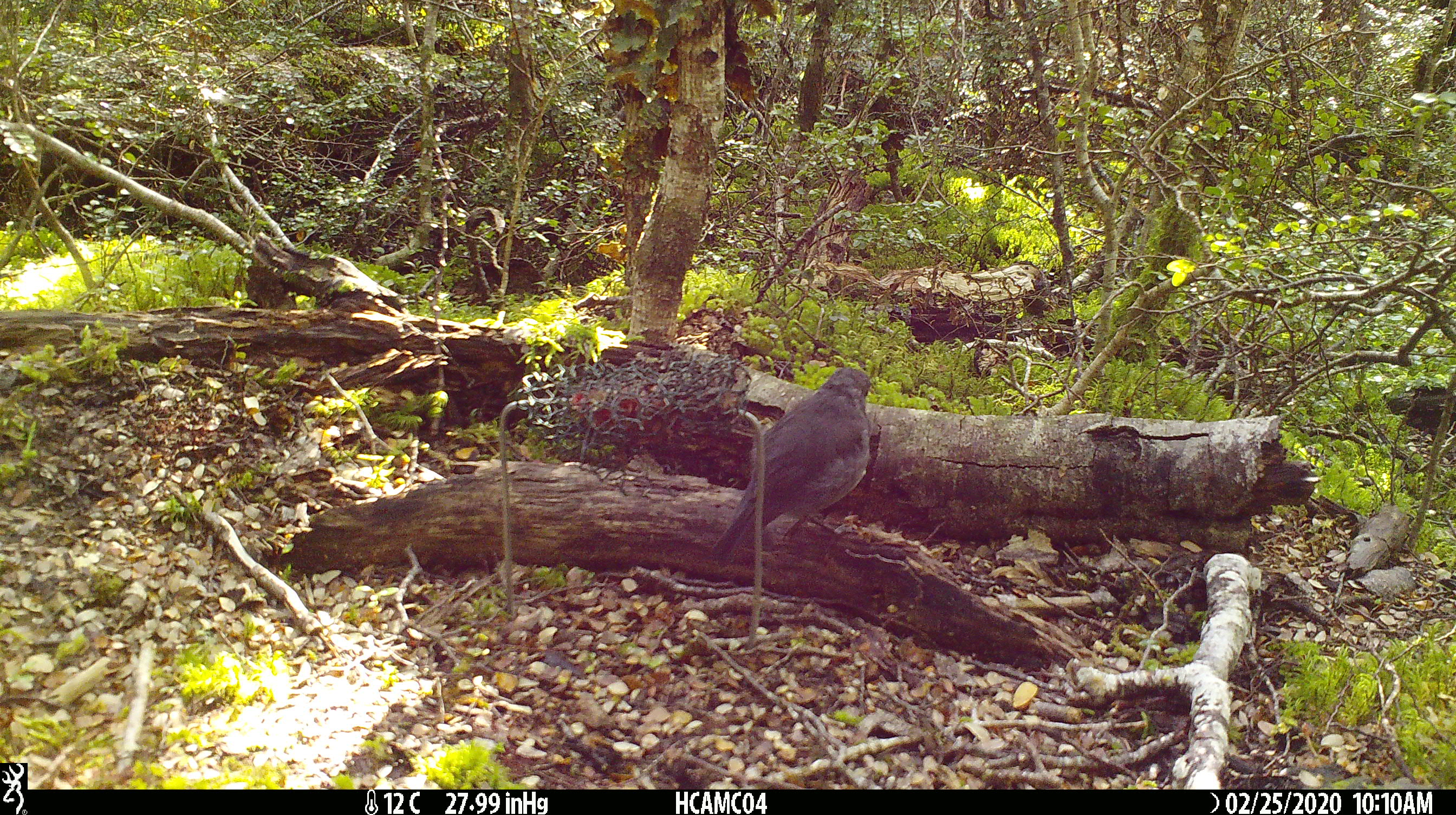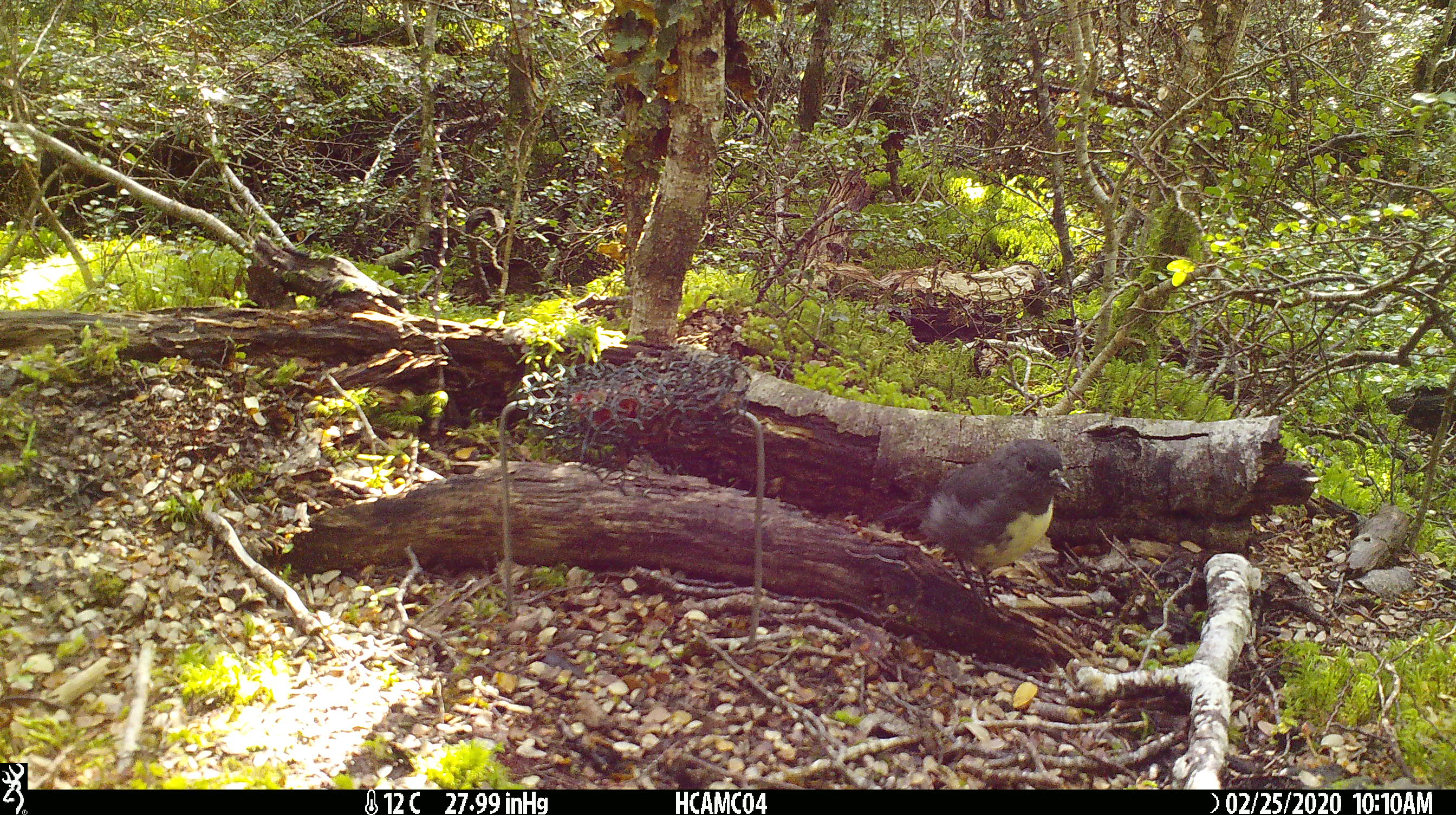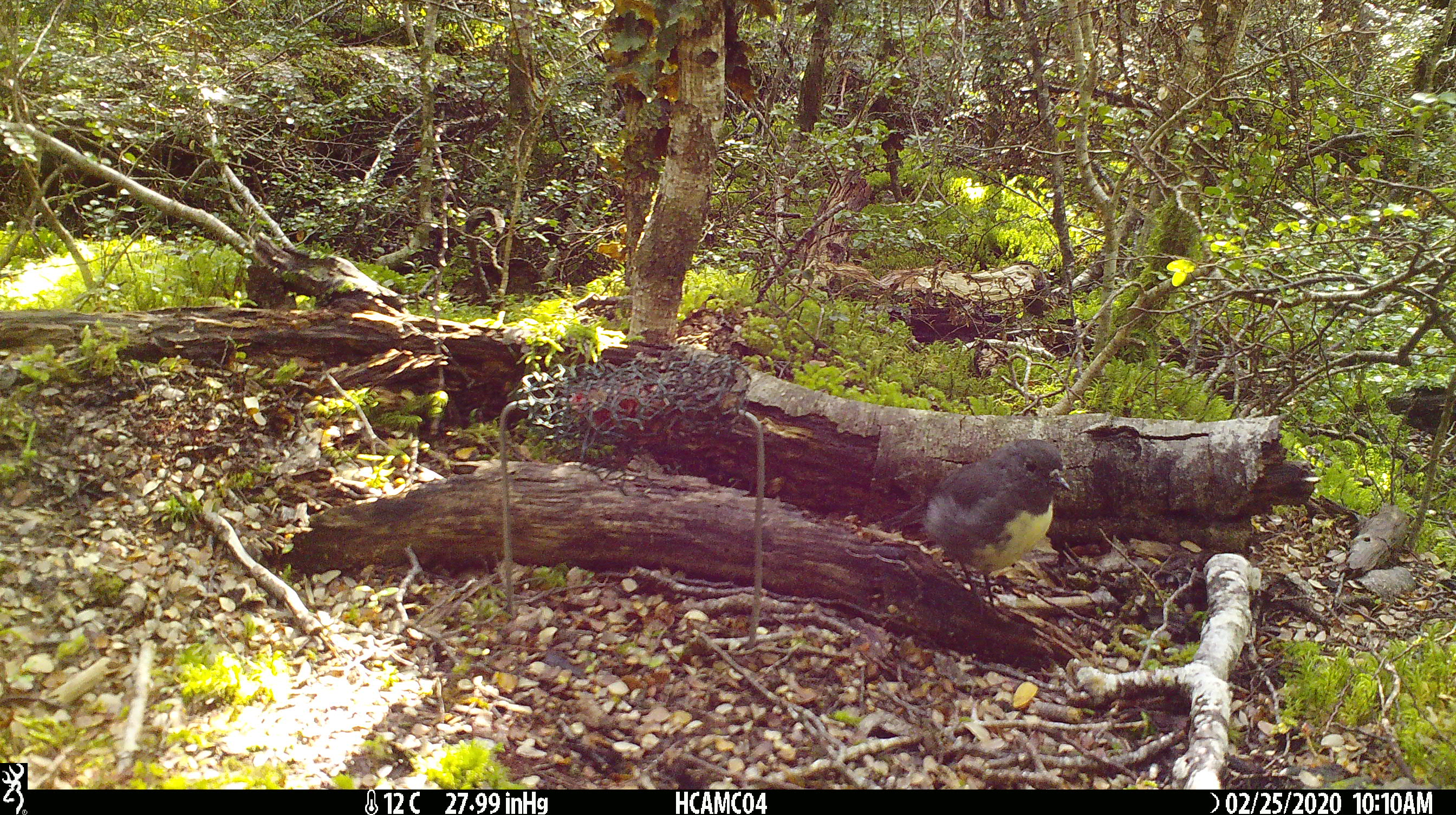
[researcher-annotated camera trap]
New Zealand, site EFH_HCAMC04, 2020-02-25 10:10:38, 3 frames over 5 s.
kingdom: Animalia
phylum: Chordata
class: Aves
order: Passeriformes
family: Petroicidae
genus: Petroica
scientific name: Petroica australis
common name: new zealand robin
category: robin